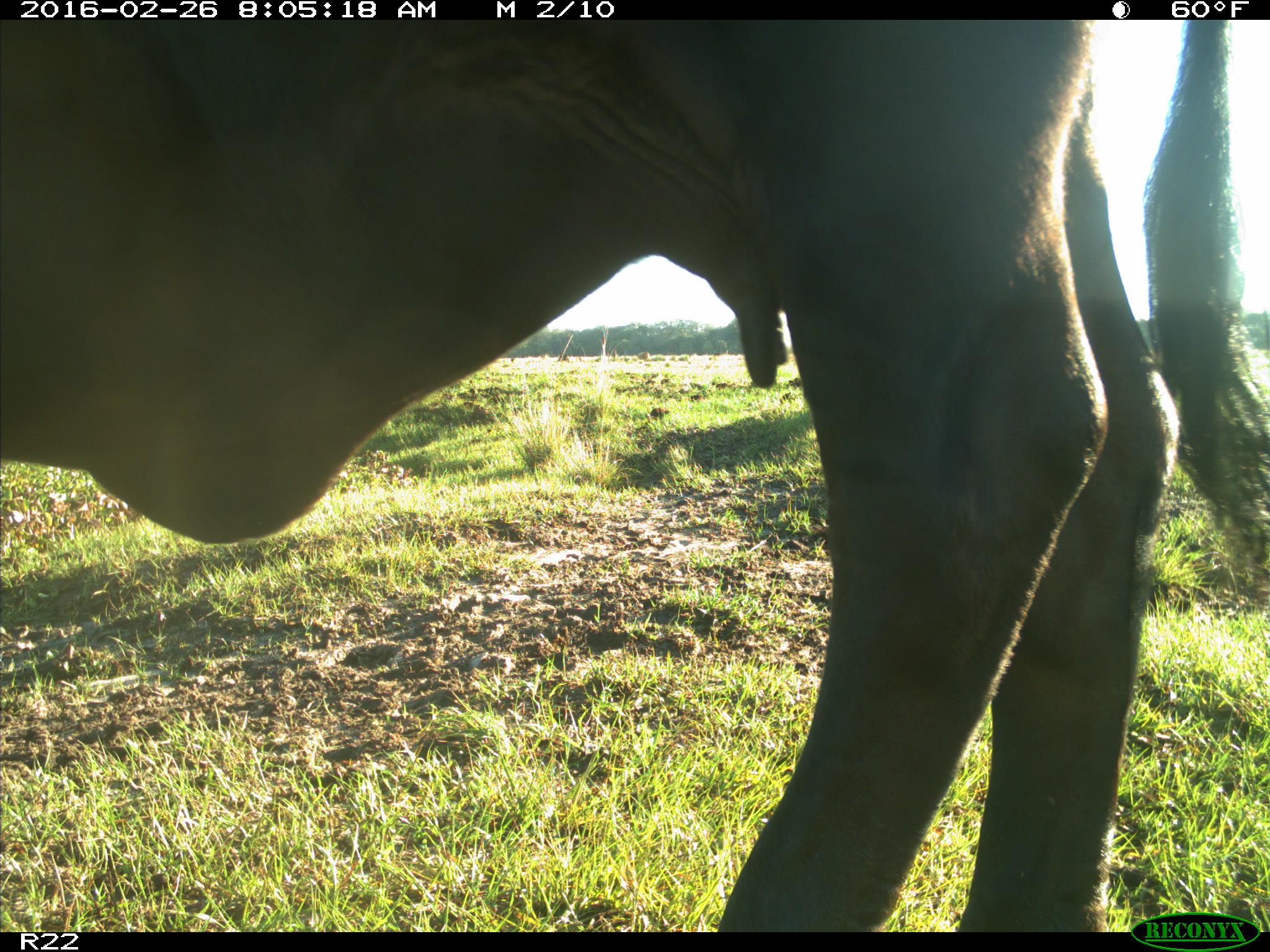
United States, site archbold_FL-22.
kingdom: Animalia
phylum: Chordata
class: Mammalia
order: Artiodactyla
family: Bovidae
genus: Bos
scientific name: Bos taurus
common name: domestic cow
Bos taurus (domestic cow).